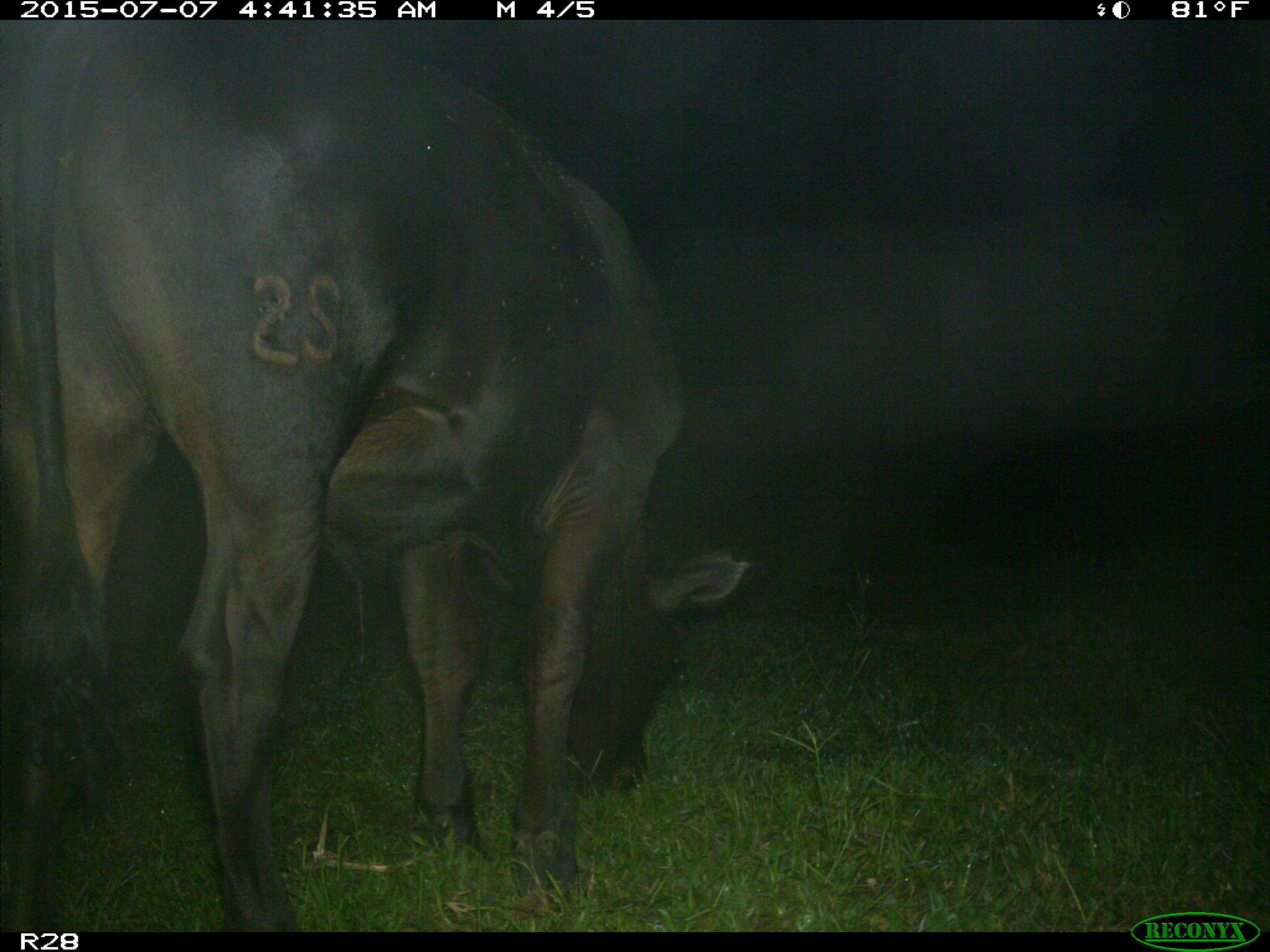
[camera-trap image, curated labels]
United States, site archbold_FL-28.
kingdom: Animalia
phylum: Chordata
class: Mammalia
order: Artiodactyla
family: Bovidae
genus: Bos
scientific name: Bos taurus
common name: domestic cow